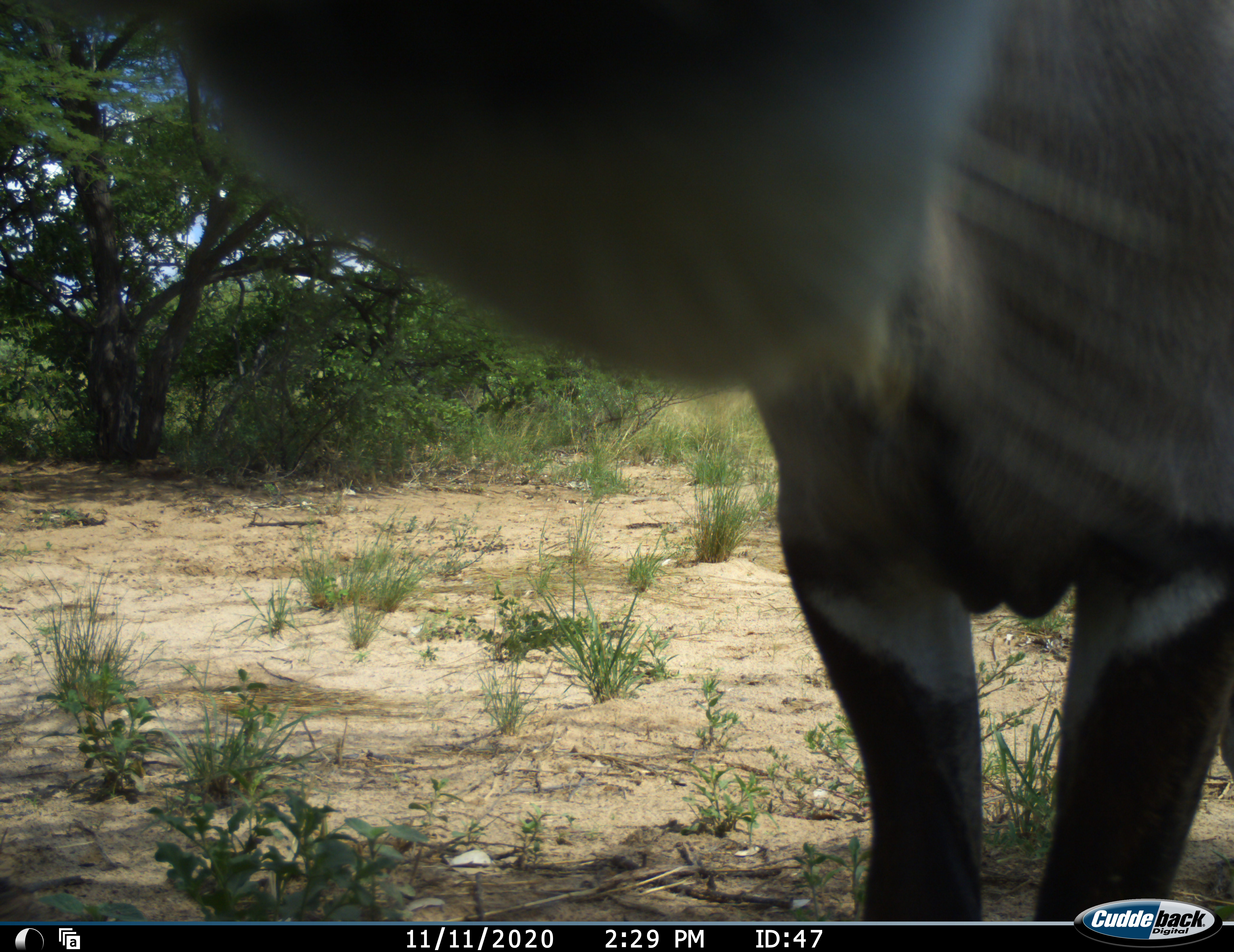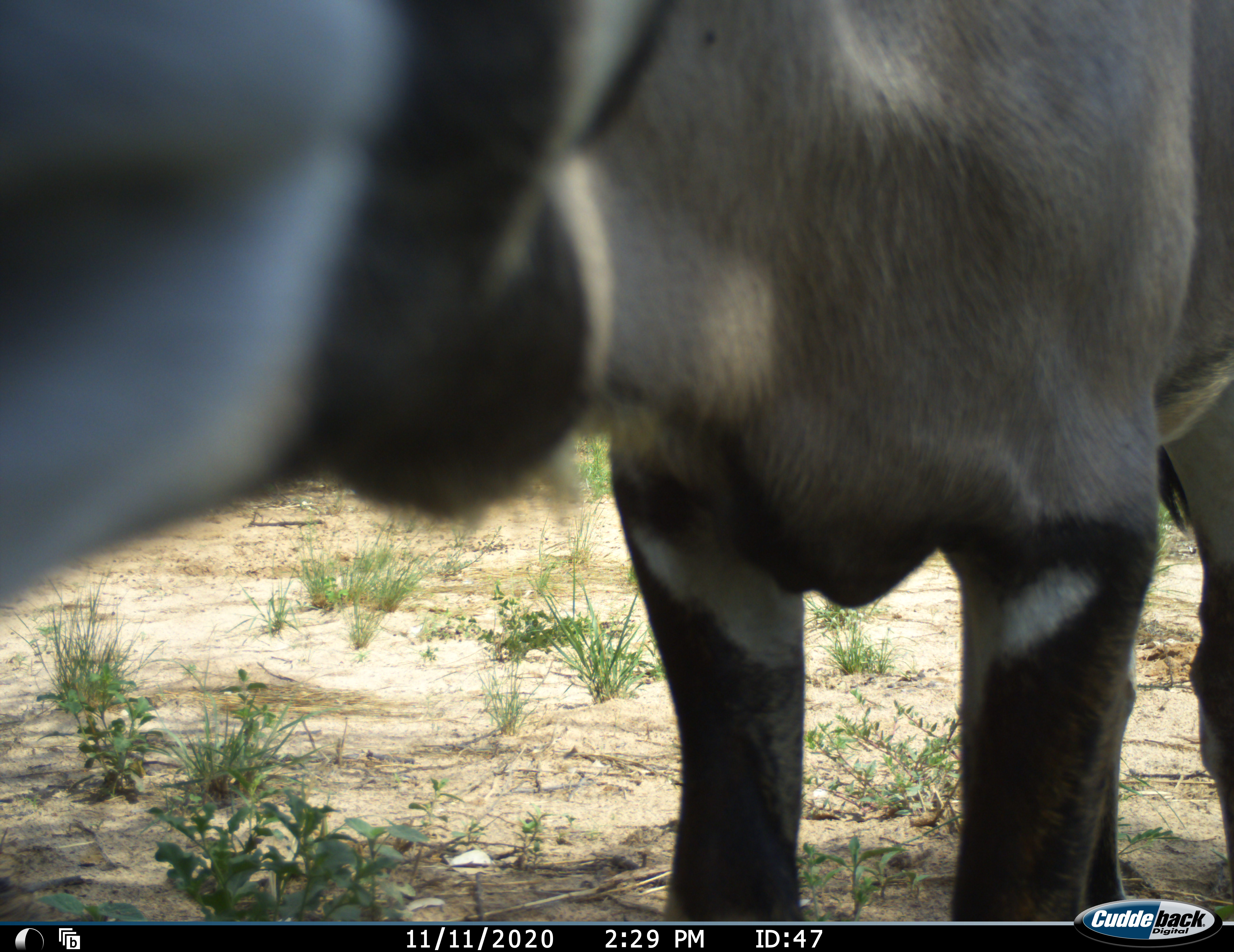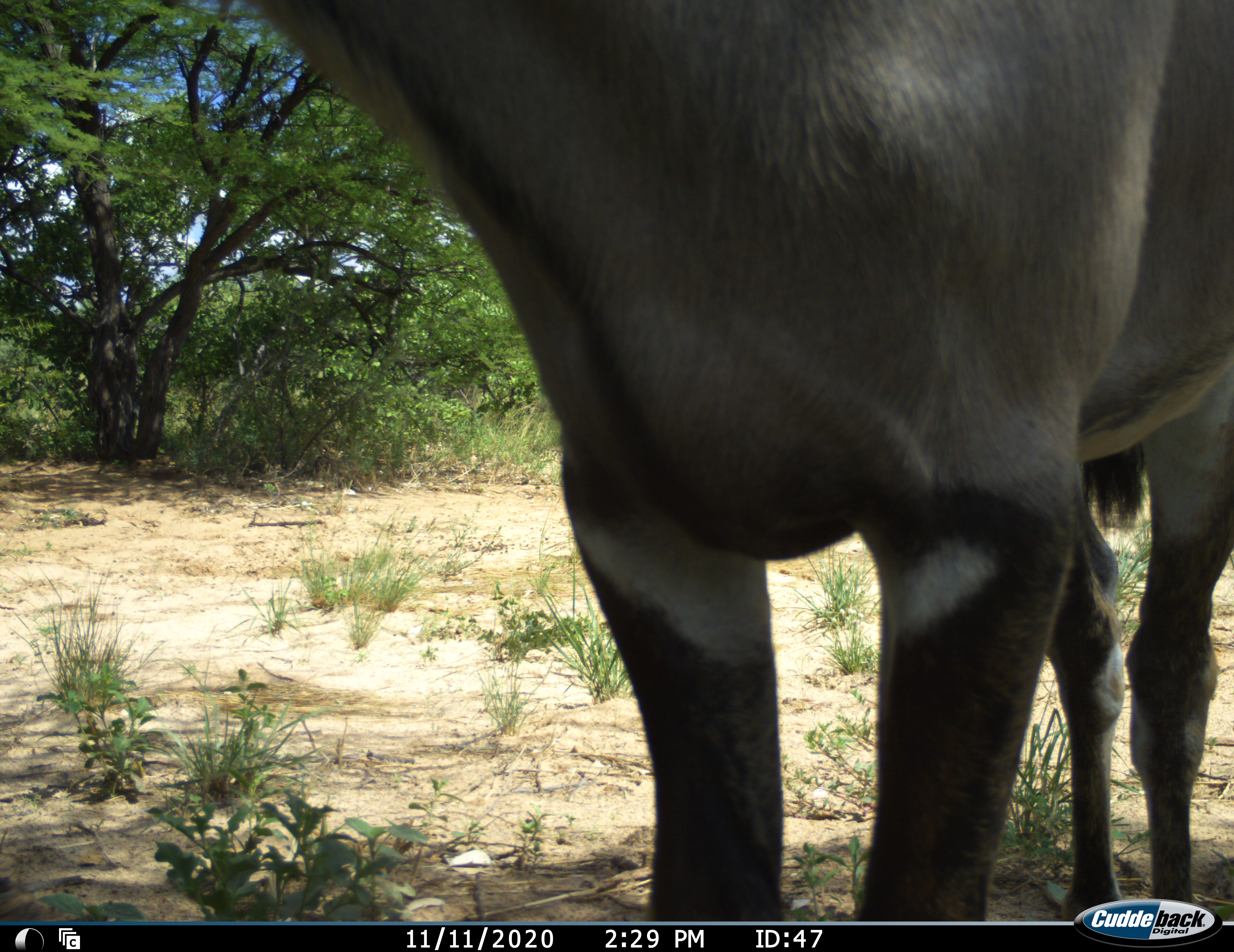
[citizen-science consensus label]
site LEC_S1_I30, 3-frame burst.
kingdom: Animalia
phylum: Chordata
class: Mammalia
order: Artiodactyla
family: Bovidae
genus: Oryx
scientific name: Oryx gazella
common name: gemsbok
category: oryx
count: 1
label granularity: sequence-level